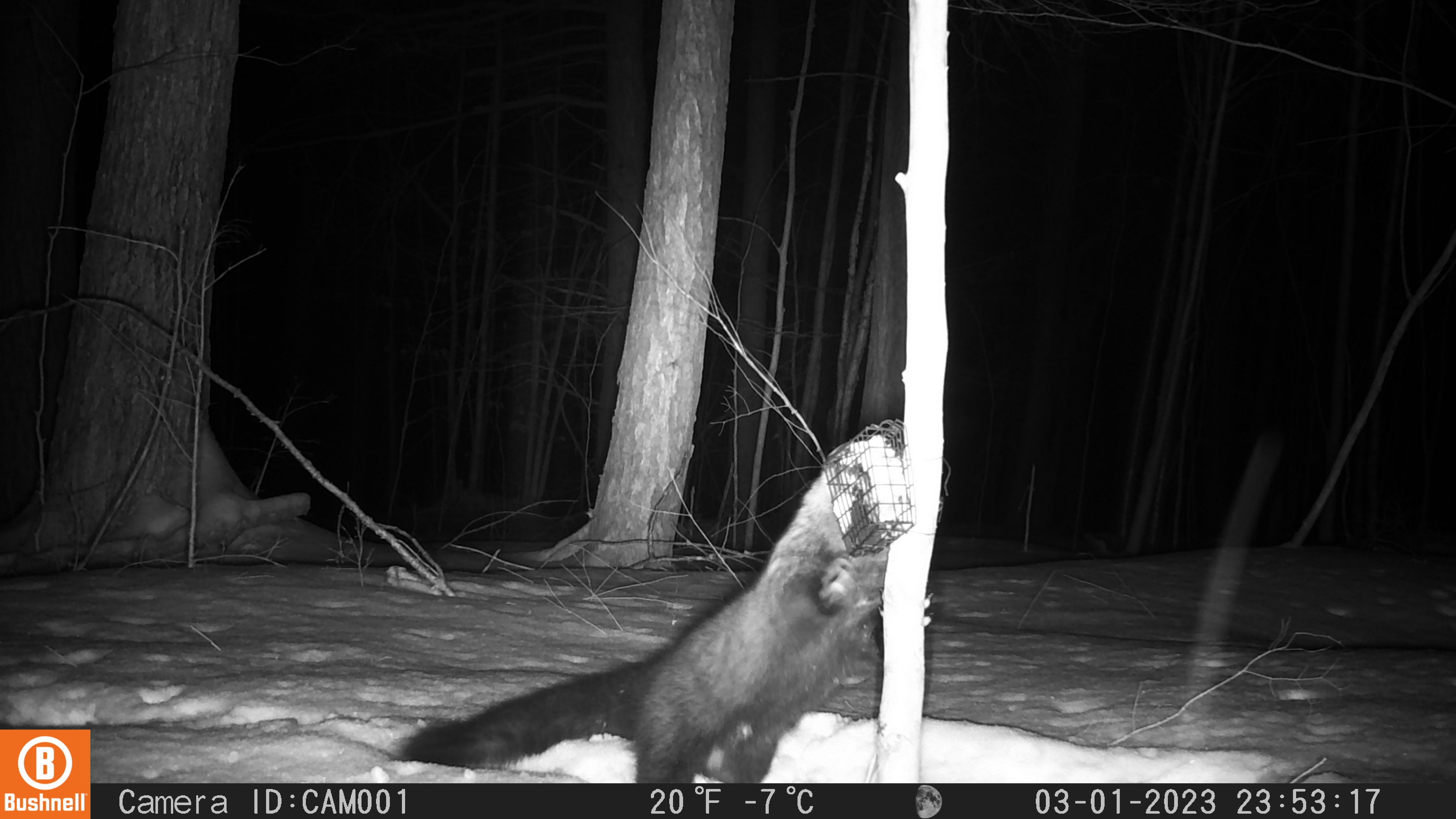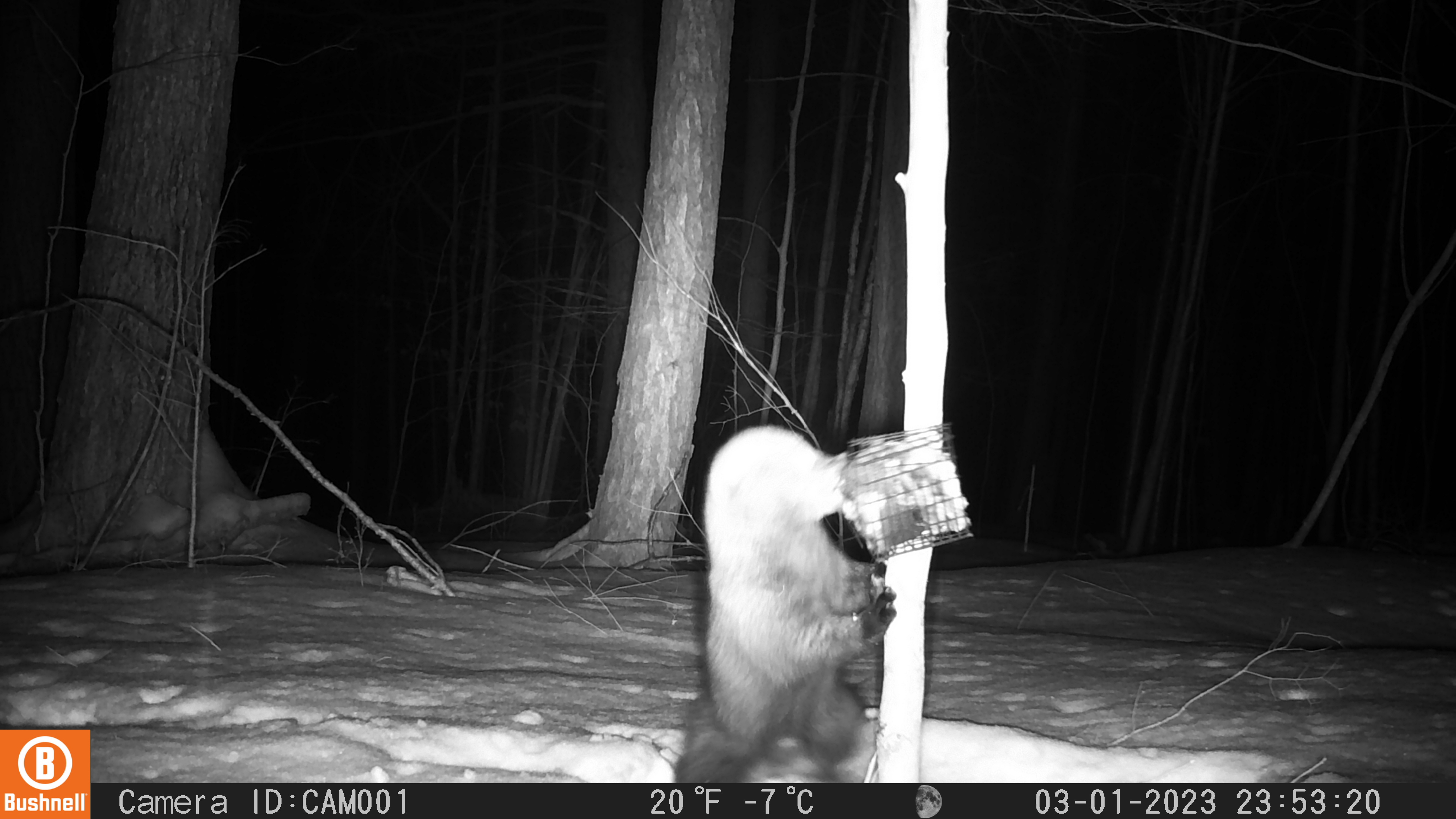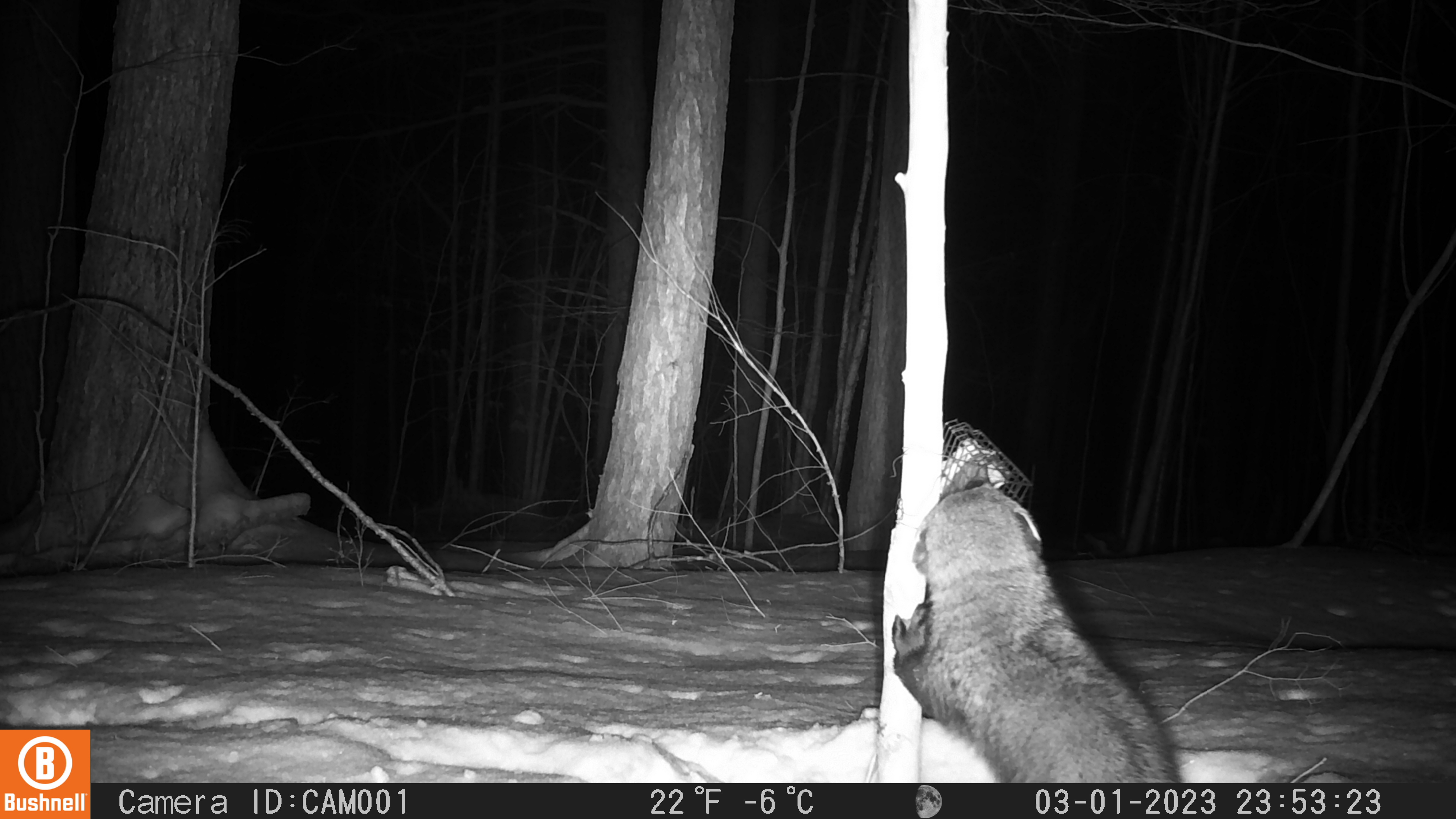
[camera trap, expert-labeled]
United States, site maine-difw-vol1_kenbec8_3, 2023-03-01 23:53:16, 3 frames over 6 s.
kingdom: Animalia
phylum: Chordata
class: Mammalia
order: Carnivora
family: Mustelidae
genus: Pekania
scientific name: Pekania pennanti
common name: fisher